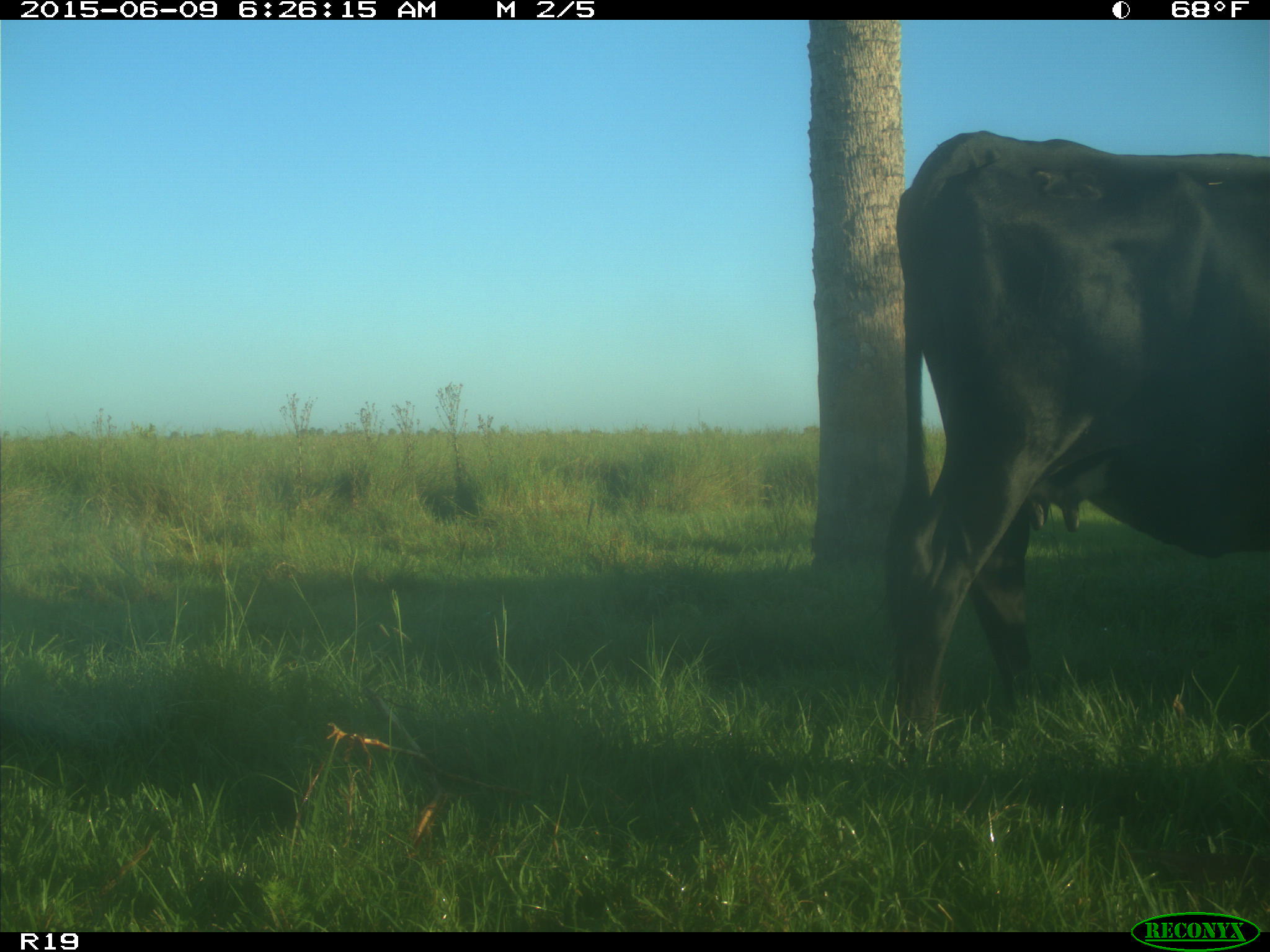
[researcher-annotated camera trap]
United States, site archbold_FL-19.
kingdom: Animalia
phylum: Chordata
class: Mammalia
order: Artiodactyla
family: Bovidae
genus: Bos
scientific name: Bos taurus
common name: domestic cow